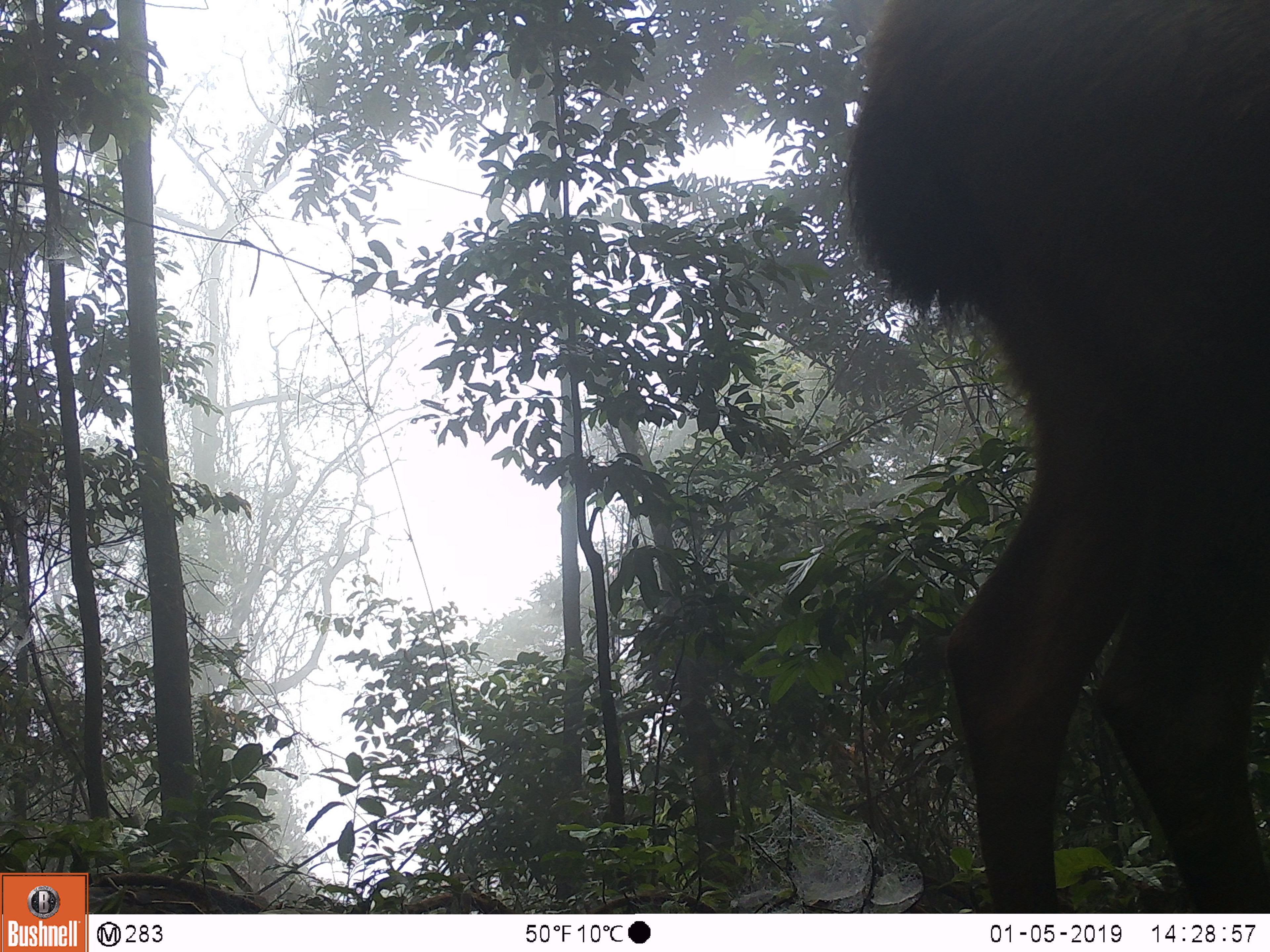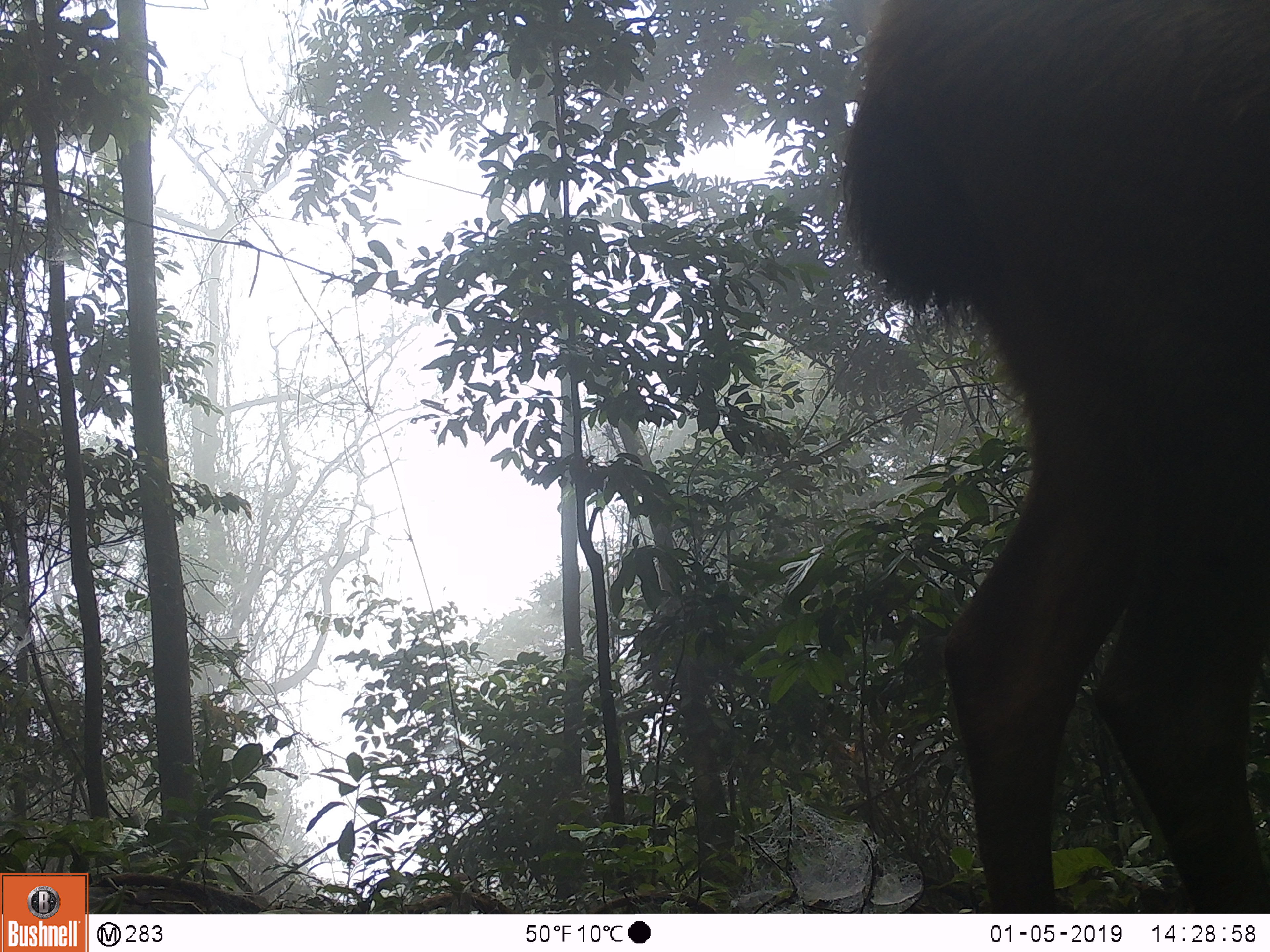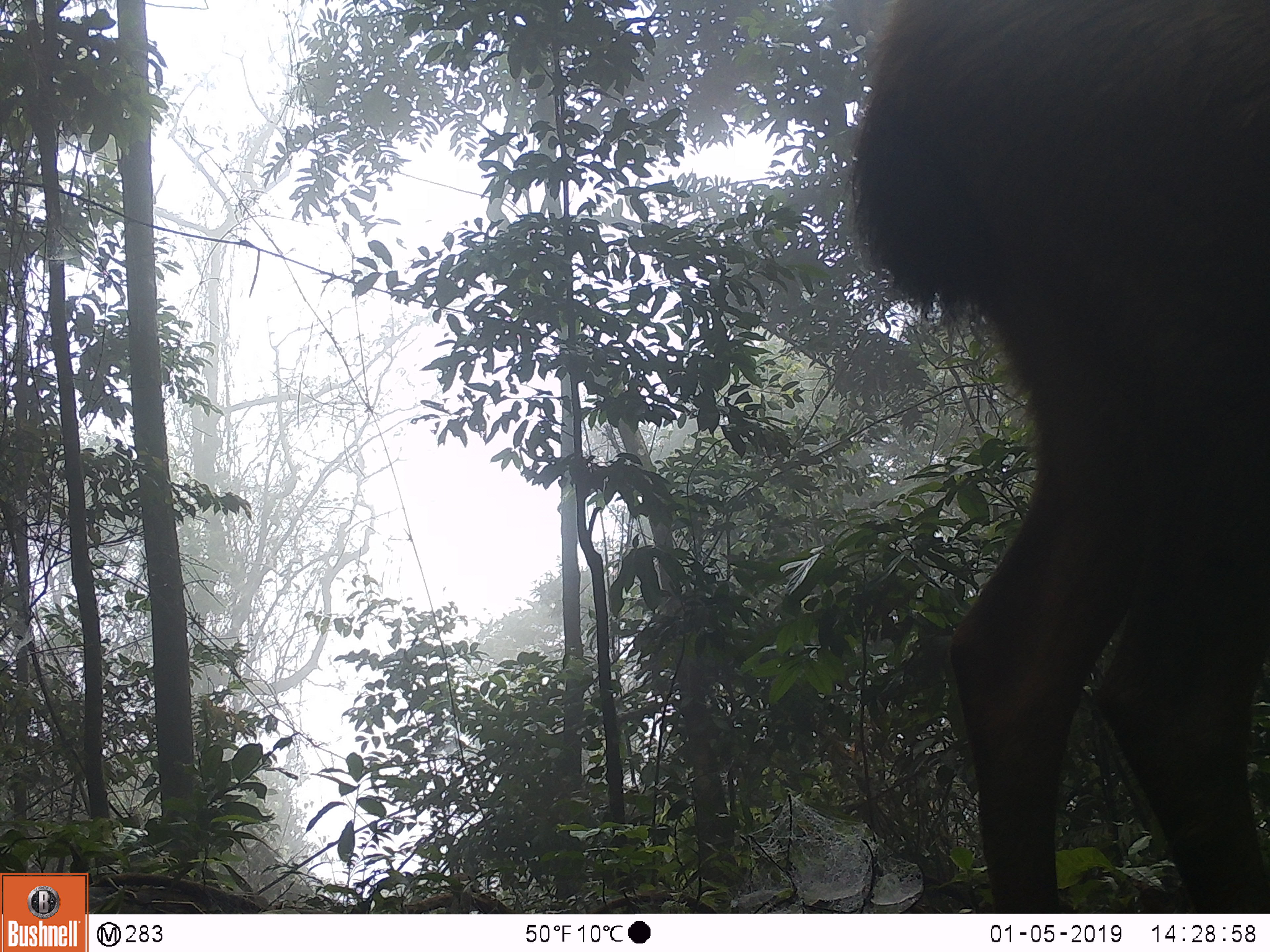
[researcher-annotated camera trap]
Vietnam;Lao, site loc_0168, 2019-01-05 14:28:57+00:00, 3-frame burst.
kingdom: Animalia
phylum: Chordata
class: Mammalia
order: Artiodactyla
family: Cervidae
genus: Rusa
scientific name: Rusa unicolor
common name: sambar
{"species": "sambar (Rusa unicolor)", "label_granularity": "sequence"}